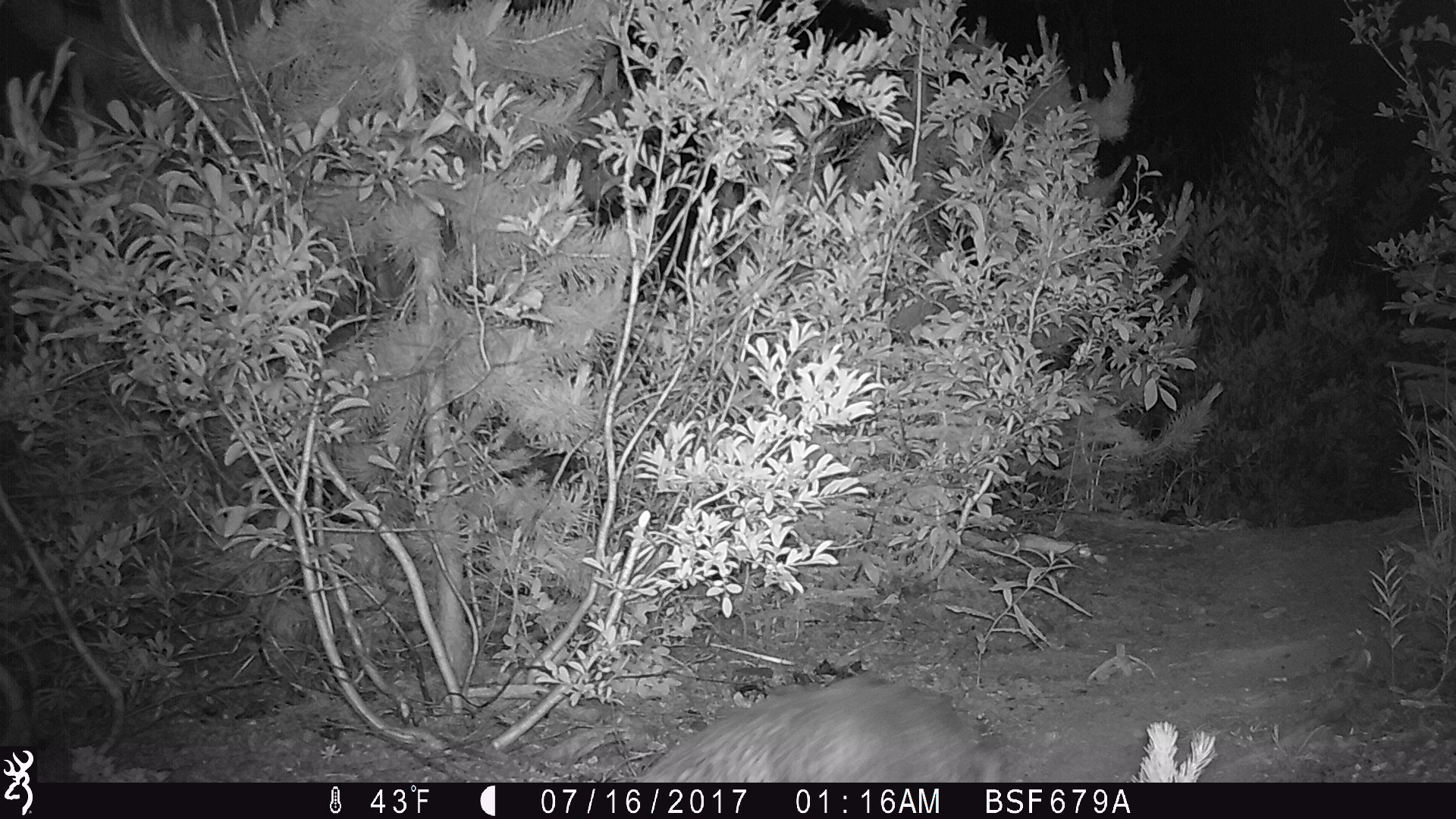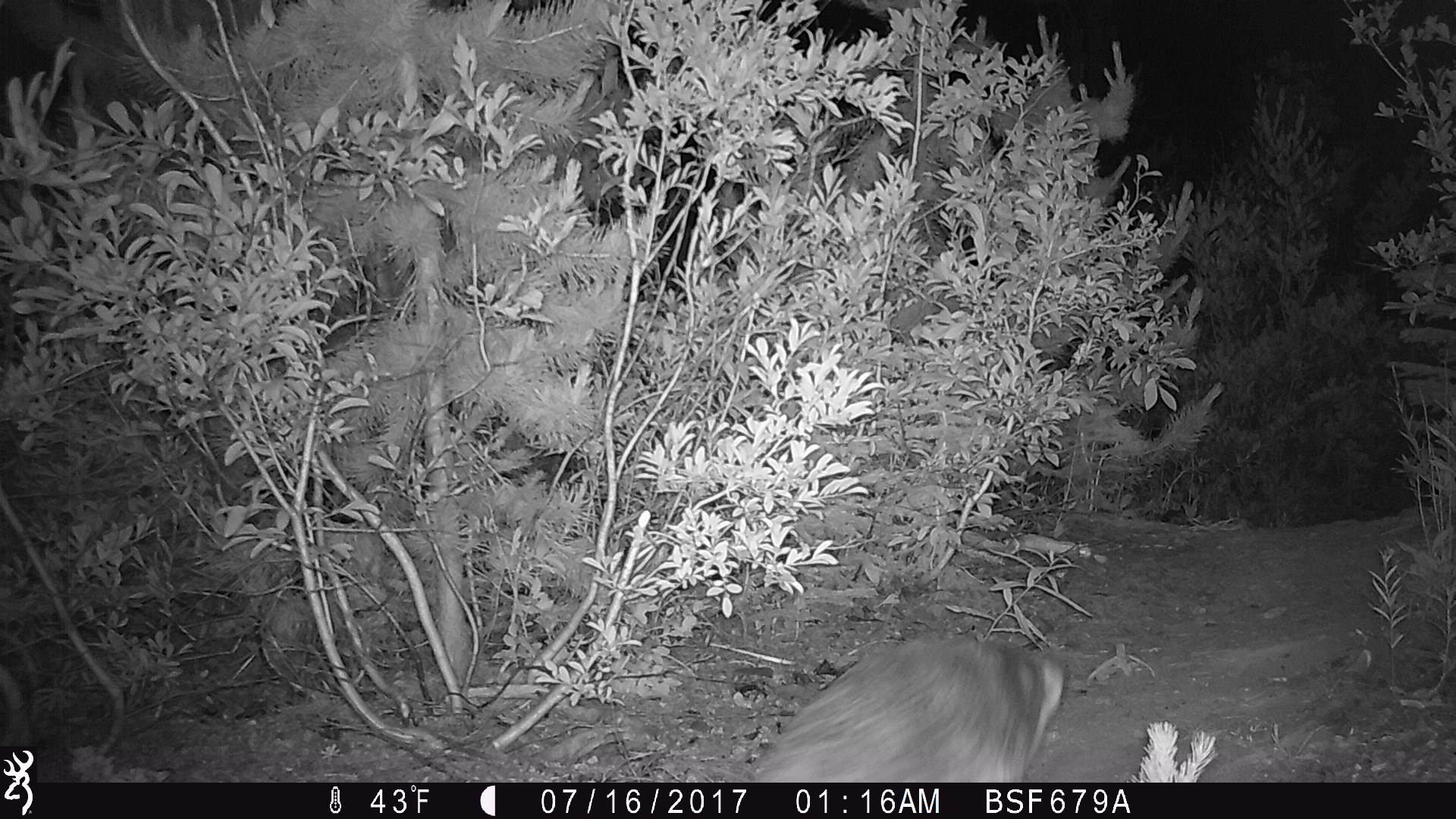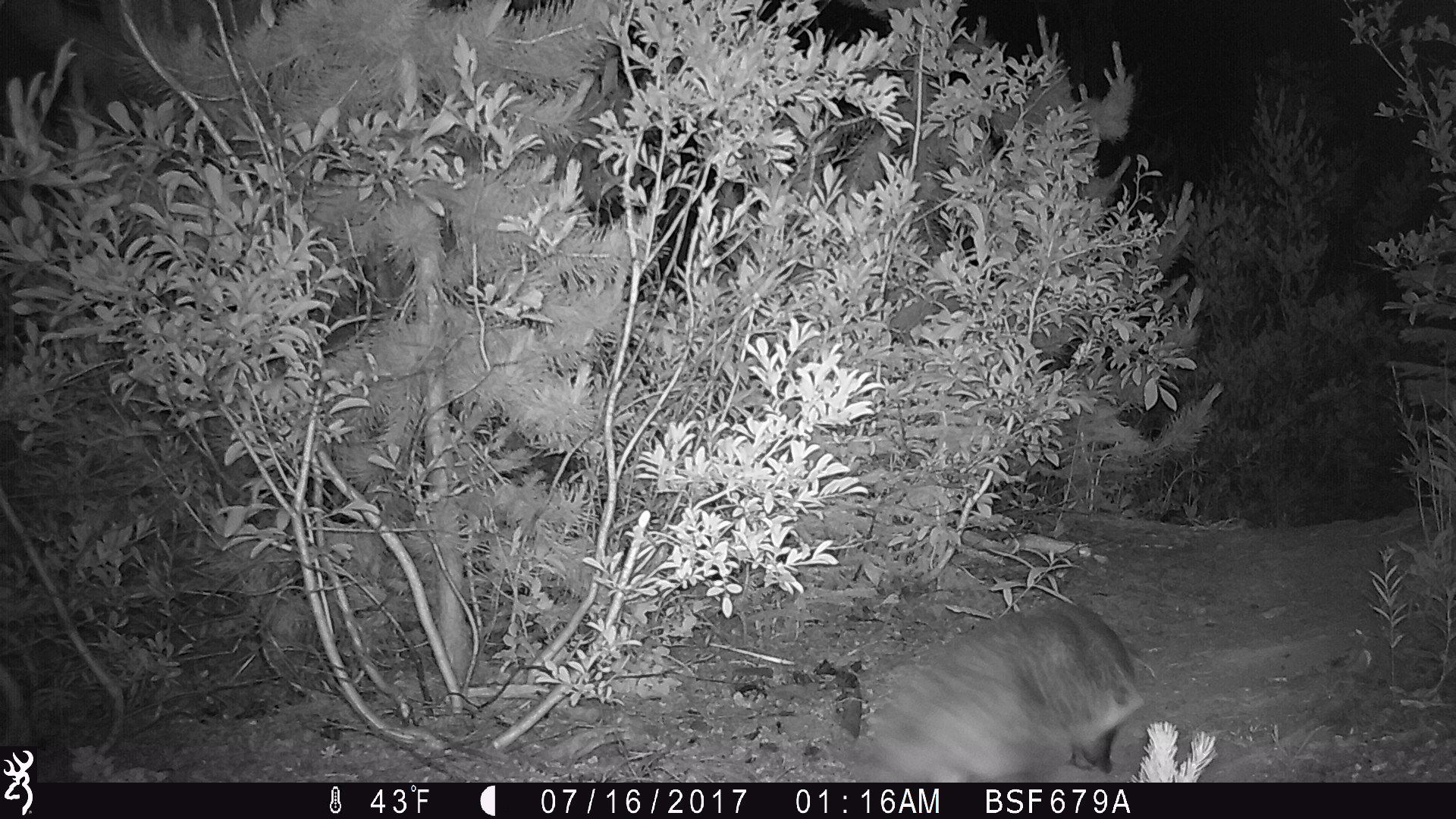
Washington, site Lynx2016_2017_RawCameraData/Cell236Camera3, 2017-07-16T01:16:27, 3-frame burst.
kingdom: Animalia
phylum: Chordata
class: Mammalia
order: Carnivora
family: Mustelidae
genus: Taxidea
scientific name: Taxidea taxus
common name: american badger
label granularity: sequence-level